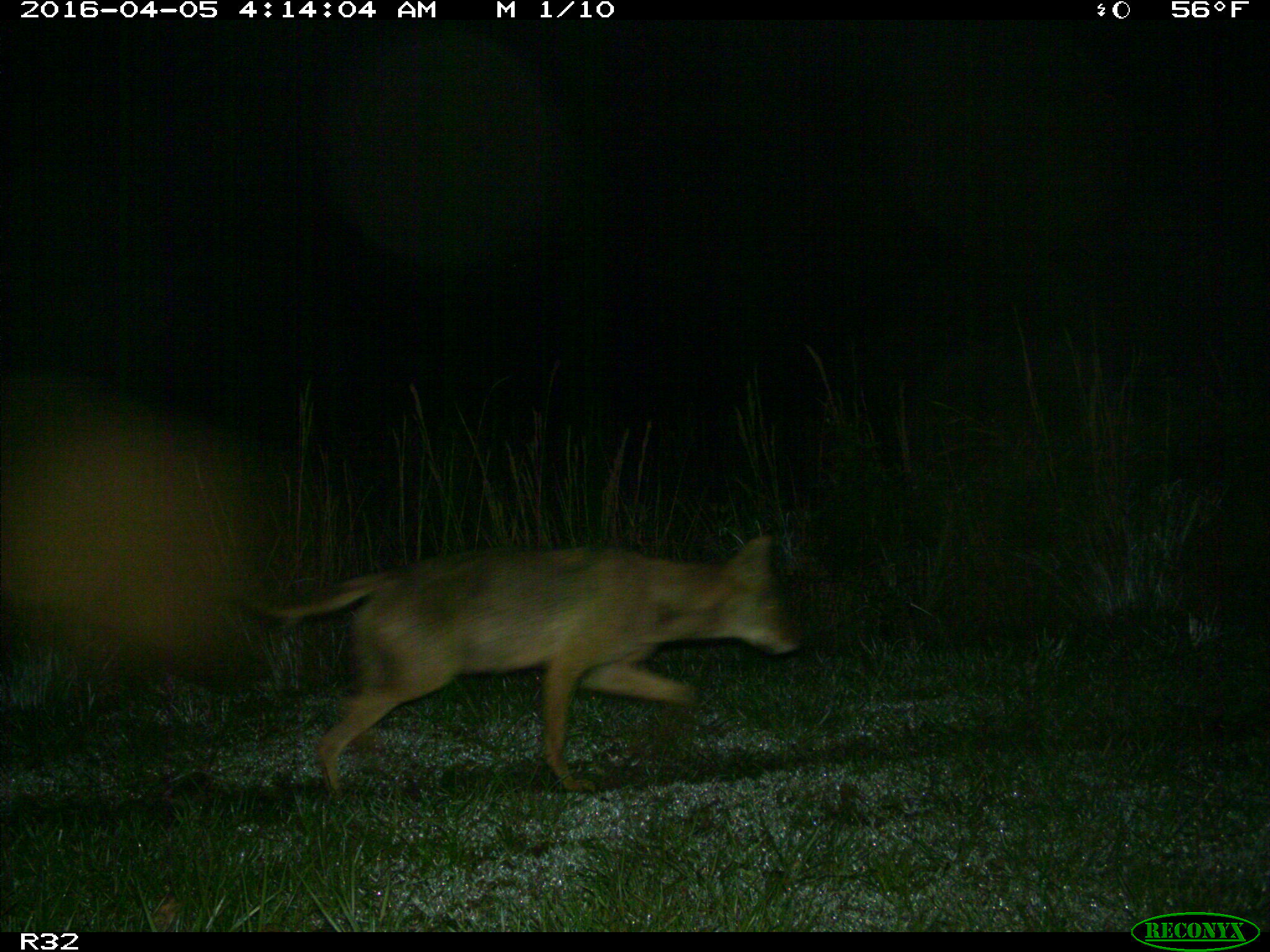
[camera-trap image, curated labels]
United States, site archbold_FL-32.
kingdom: Animalia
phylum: Chordata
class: Mammalia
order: Carnivora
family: Canidae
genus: Canis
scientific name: Canis latrans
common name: coyote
Canis latrans (coyote).